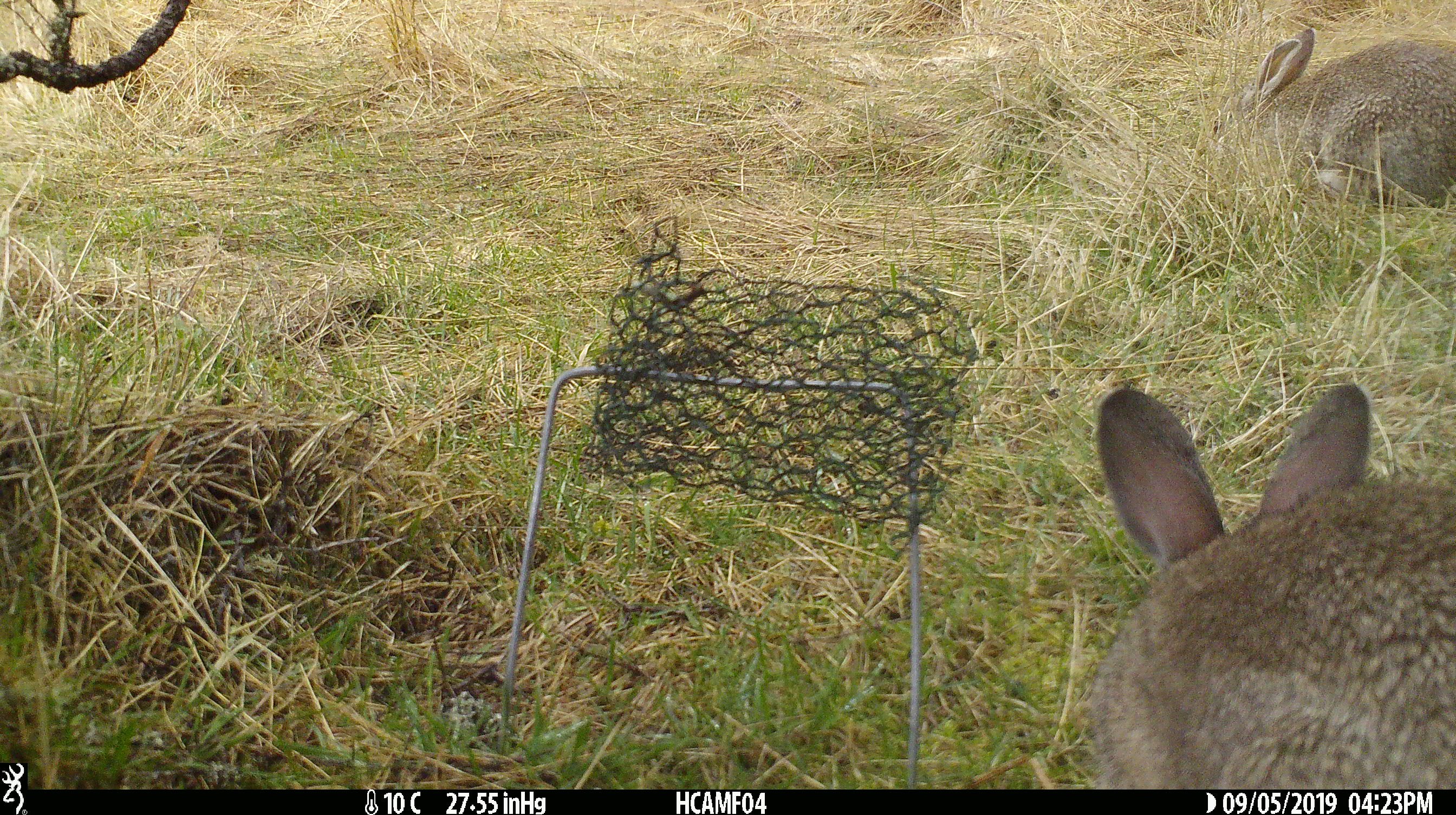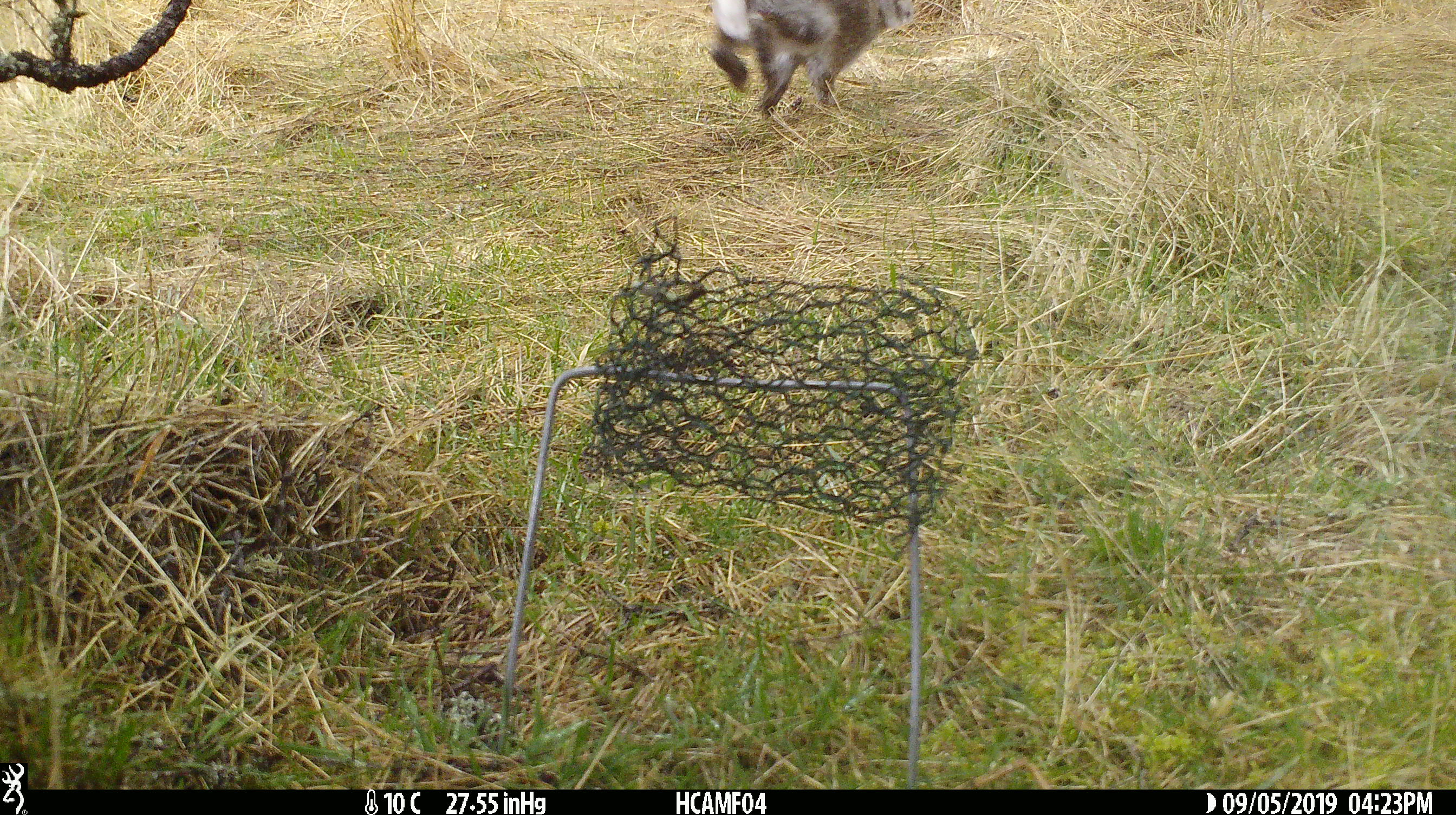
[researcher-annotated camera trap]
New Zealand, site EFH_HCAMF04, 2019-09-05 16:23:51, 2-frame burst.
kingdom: Animalia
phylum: Chordata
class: Mammalia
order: Lagomorpha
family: Leporidae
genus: Lepus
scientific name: Lepus europaeus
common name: brown hare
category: hare